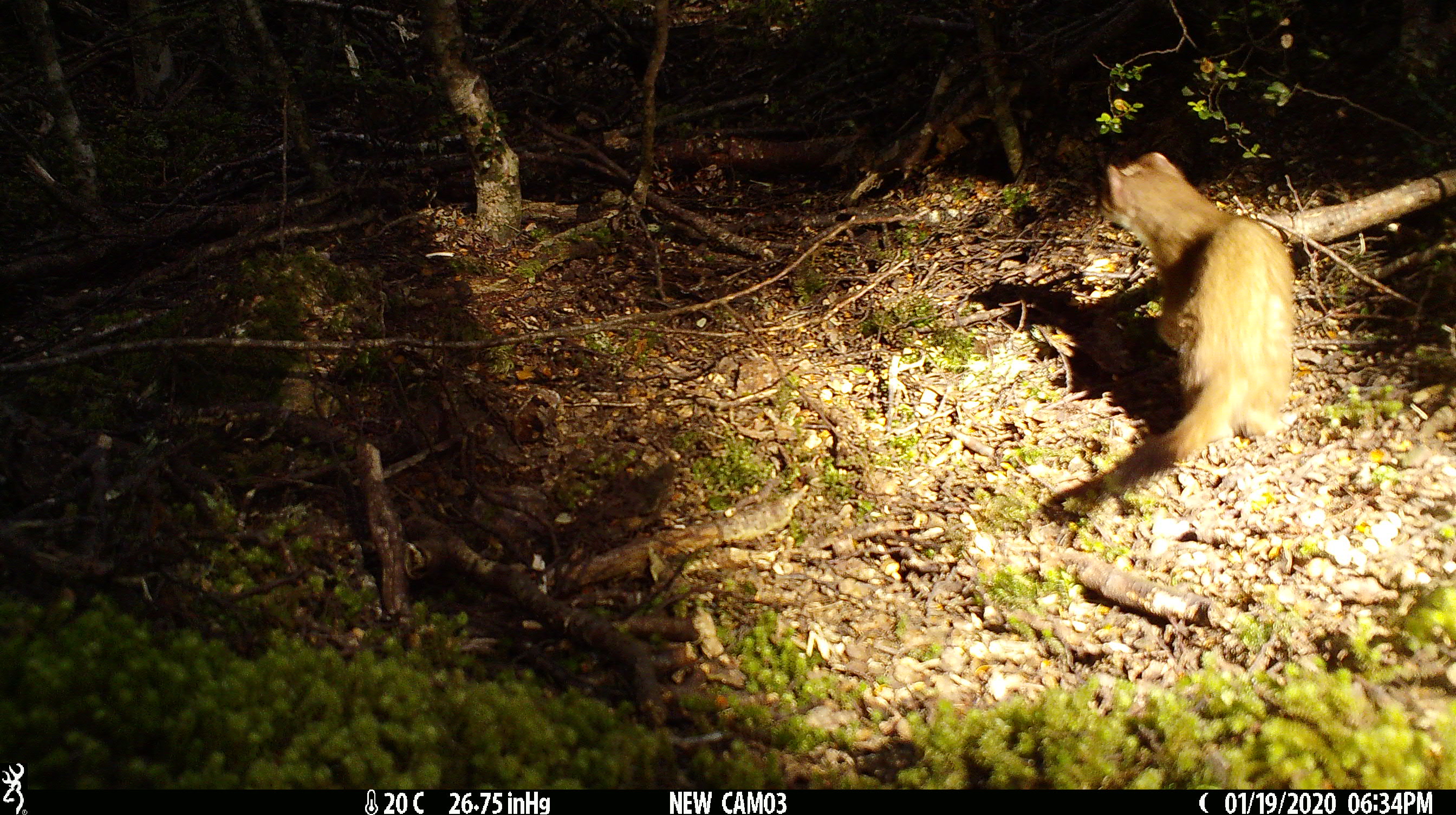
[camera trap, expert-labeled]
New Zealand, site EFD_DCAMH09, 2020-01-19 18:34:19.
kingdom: Animalia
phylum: Chordata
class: Mammalia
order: Carnivora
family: Mustelidae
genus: Mustela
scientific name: Mustela erminea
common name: stoat